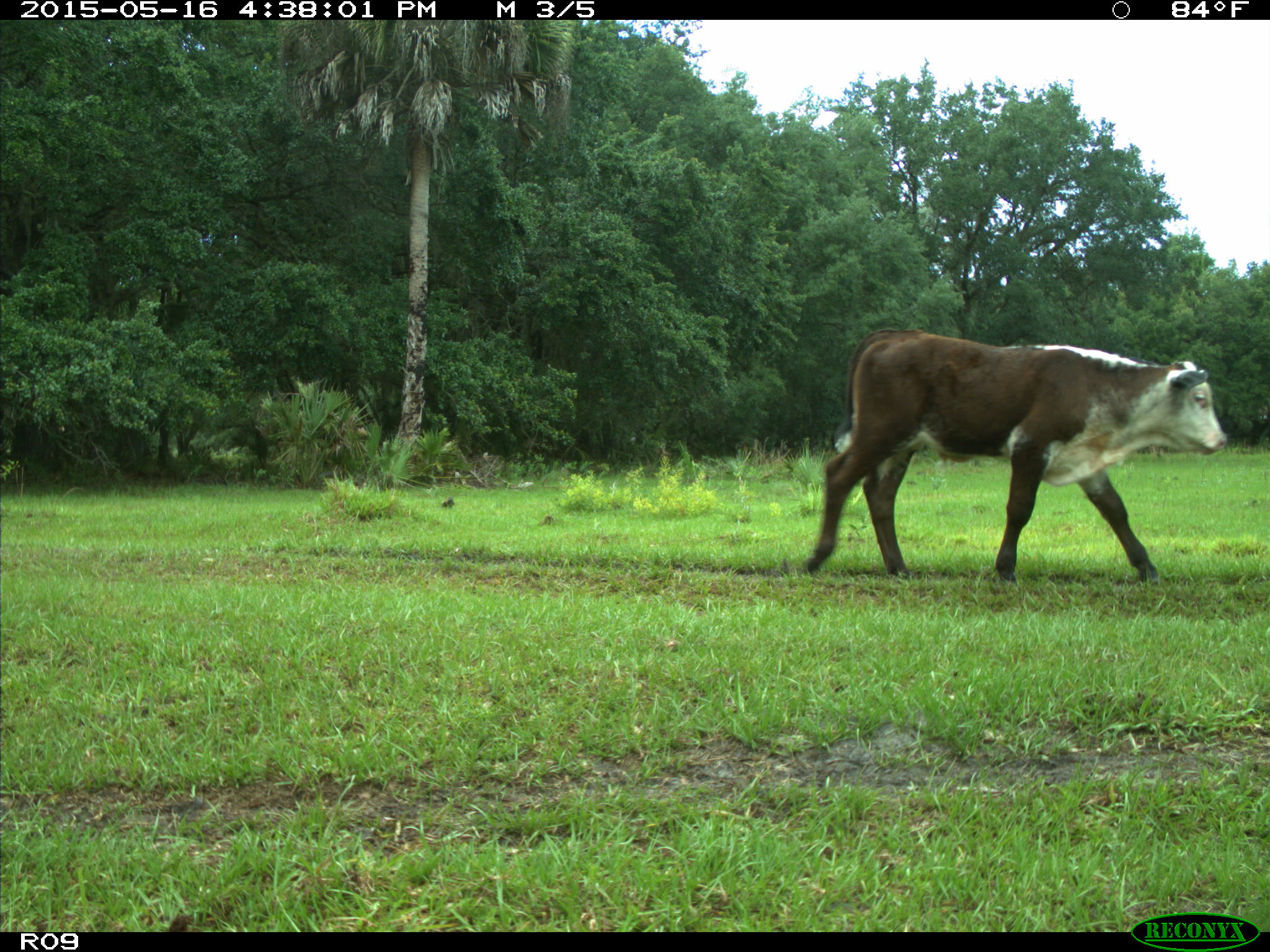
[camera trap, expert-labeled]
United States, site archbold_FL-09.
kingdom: Animalia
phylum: Chordata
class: Mammalia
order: Artiodactyla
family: Bovidae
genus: Bos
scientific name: Bos taurus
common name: domestic cow